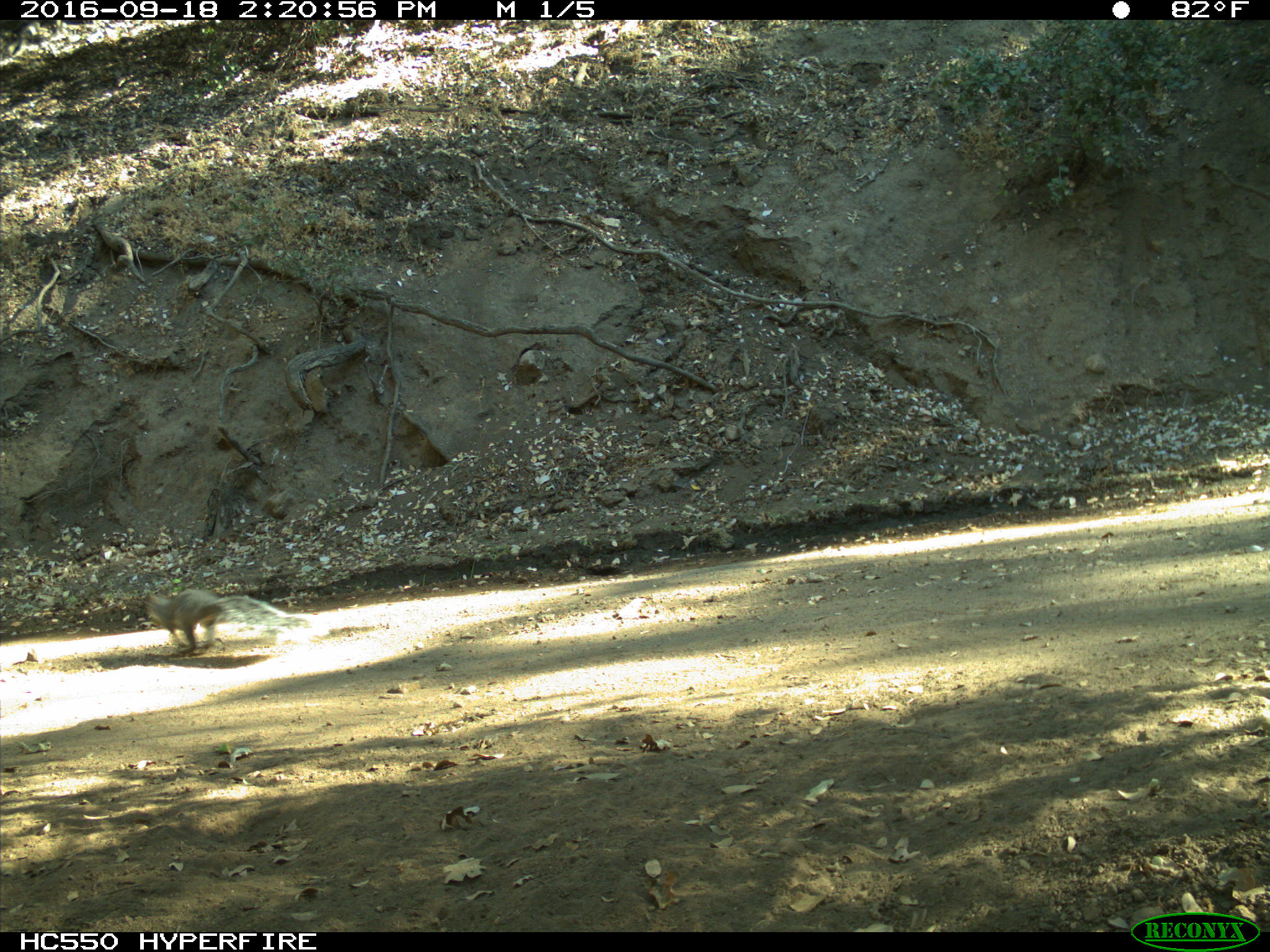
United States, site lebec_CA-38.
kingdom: Animalia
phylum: Chordata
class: Mammalia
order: Rodentia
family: Sciuridae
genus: Sciurus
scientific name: Sciurus carolinensis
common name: eastern gray squirrel